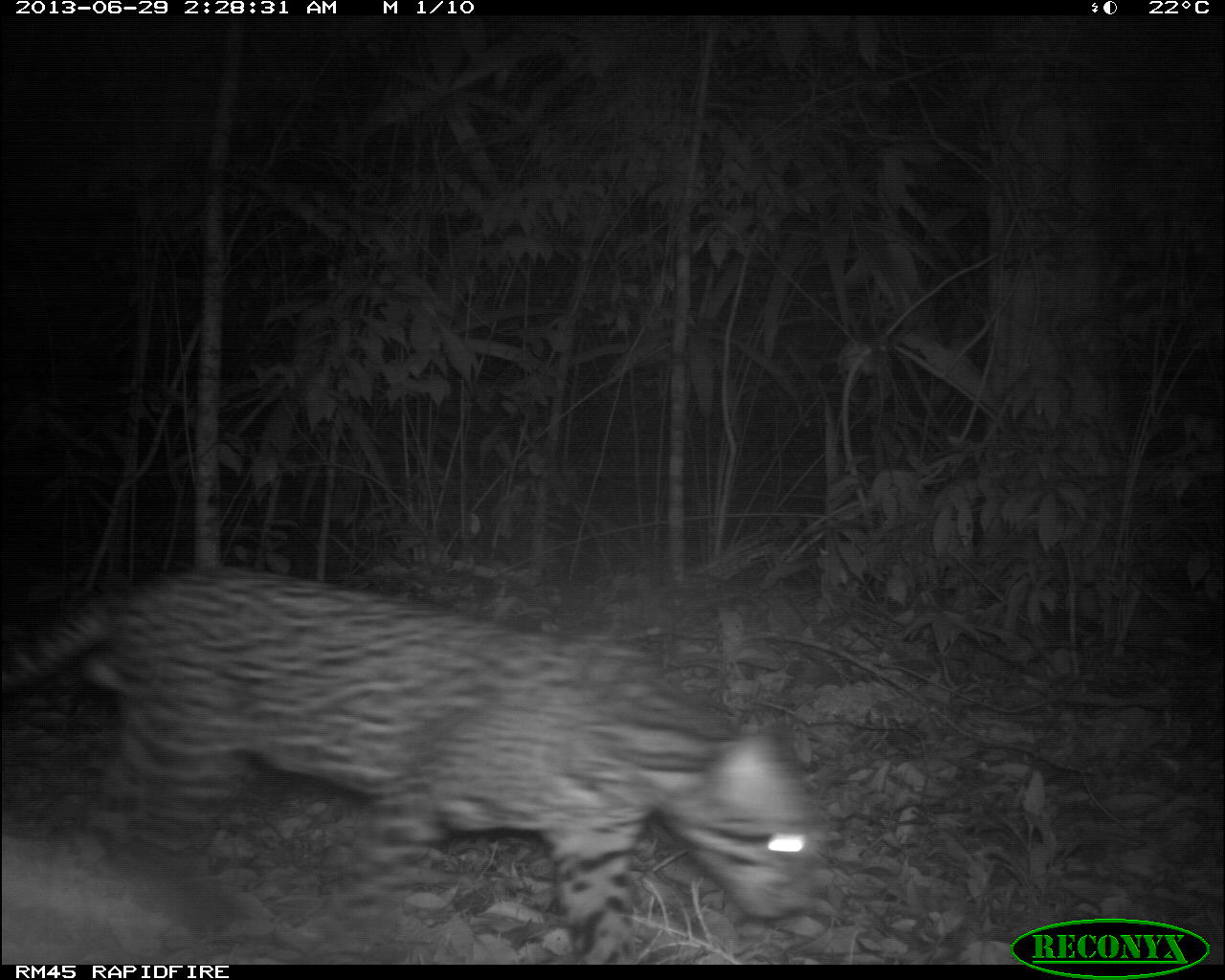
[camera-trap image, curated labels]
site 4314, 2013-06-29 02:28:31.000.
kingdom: Animalia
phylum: Chordata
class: Mammalia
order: Carnivora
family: Felidae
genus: Leopardus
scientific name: Leopardus pardalis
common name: ocelot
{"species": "Leopardus pardalis (ocelot)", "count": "1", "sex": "male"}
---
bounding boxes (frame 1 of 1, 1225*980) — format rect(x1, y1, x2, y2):
leopardus pardalis: rect(0, 563, 819, 959)